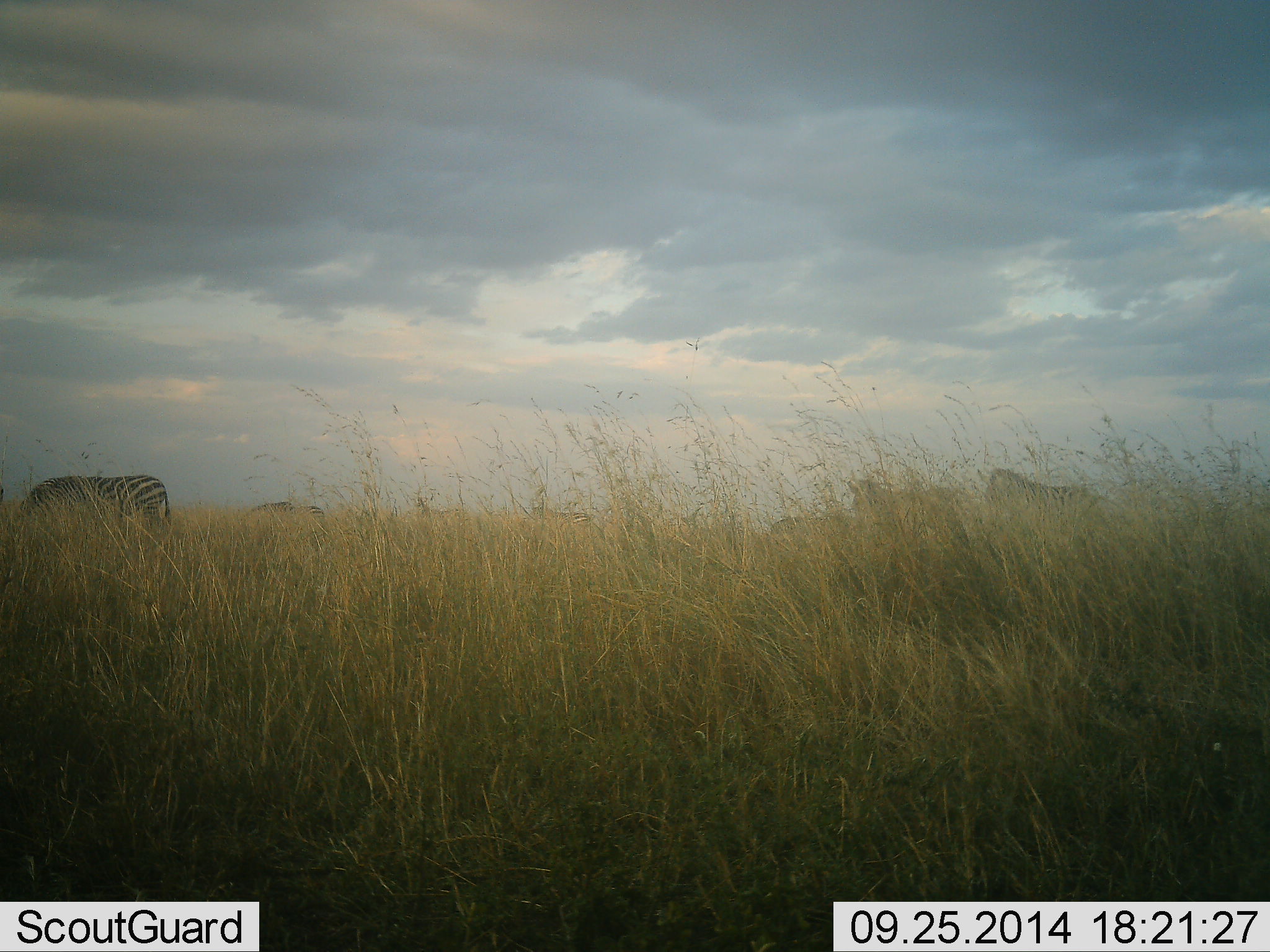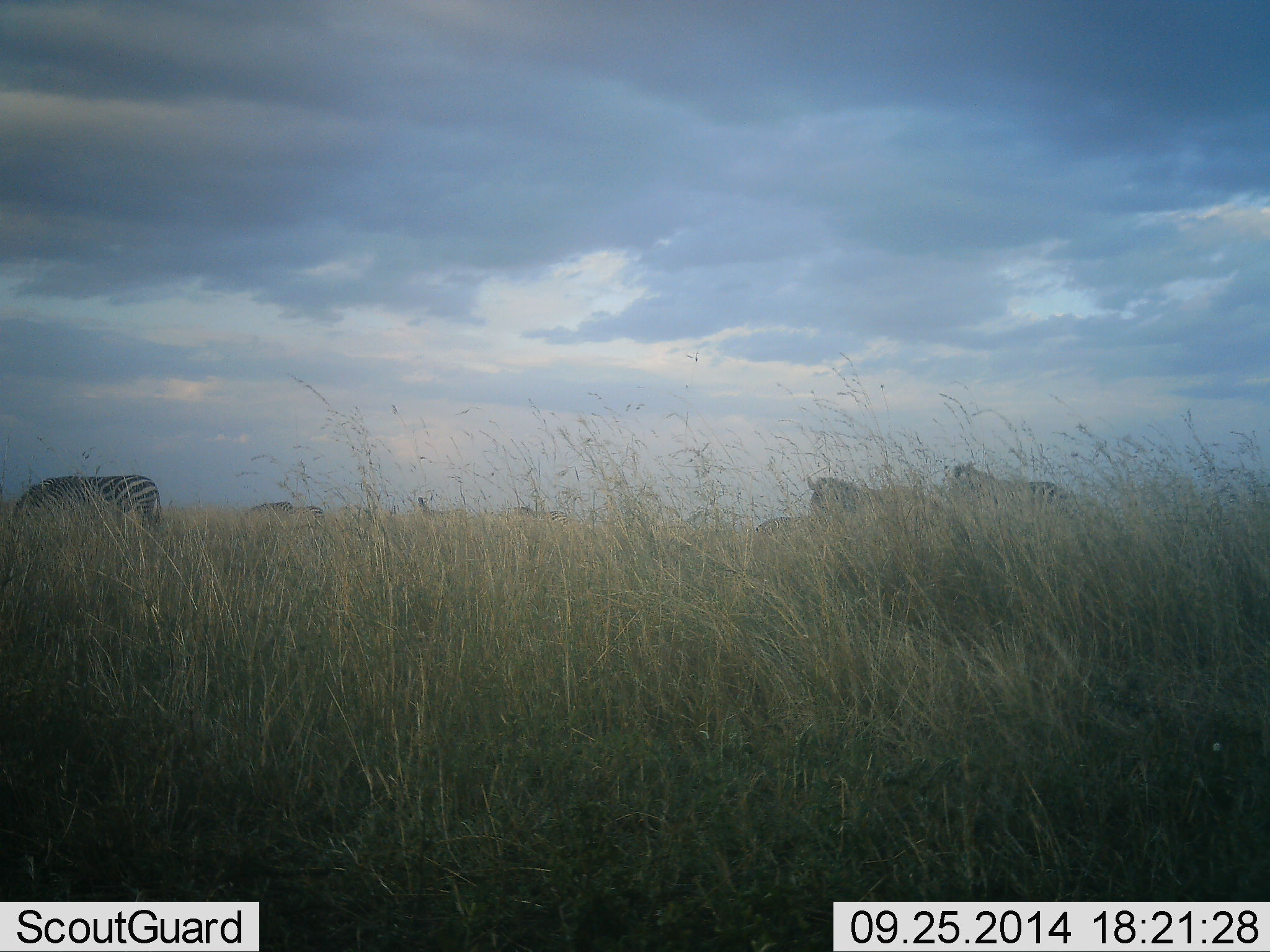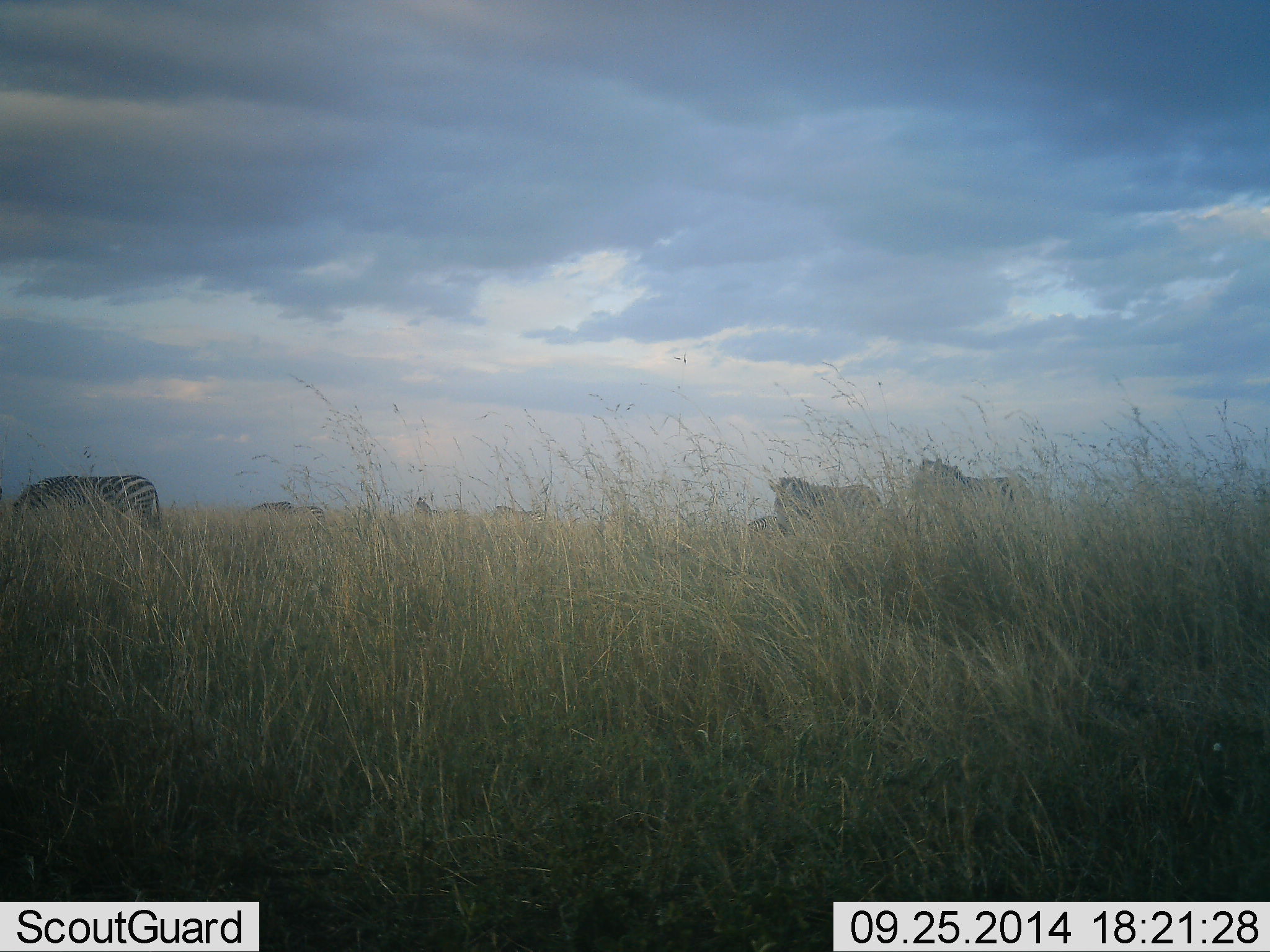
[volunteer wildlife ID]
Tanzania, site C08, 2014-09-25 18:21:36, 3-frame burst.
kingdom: Animalia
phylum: Chordata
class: Mammalia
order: Perissodactyla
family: Equidae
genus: Equus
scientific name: Equus quagga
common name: plains zebra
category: zebra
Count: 7.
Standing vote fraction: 40%.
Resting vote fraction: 0%.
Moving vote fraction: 70%.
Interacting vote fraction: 0%.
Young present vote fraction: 0%.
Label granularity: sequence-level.